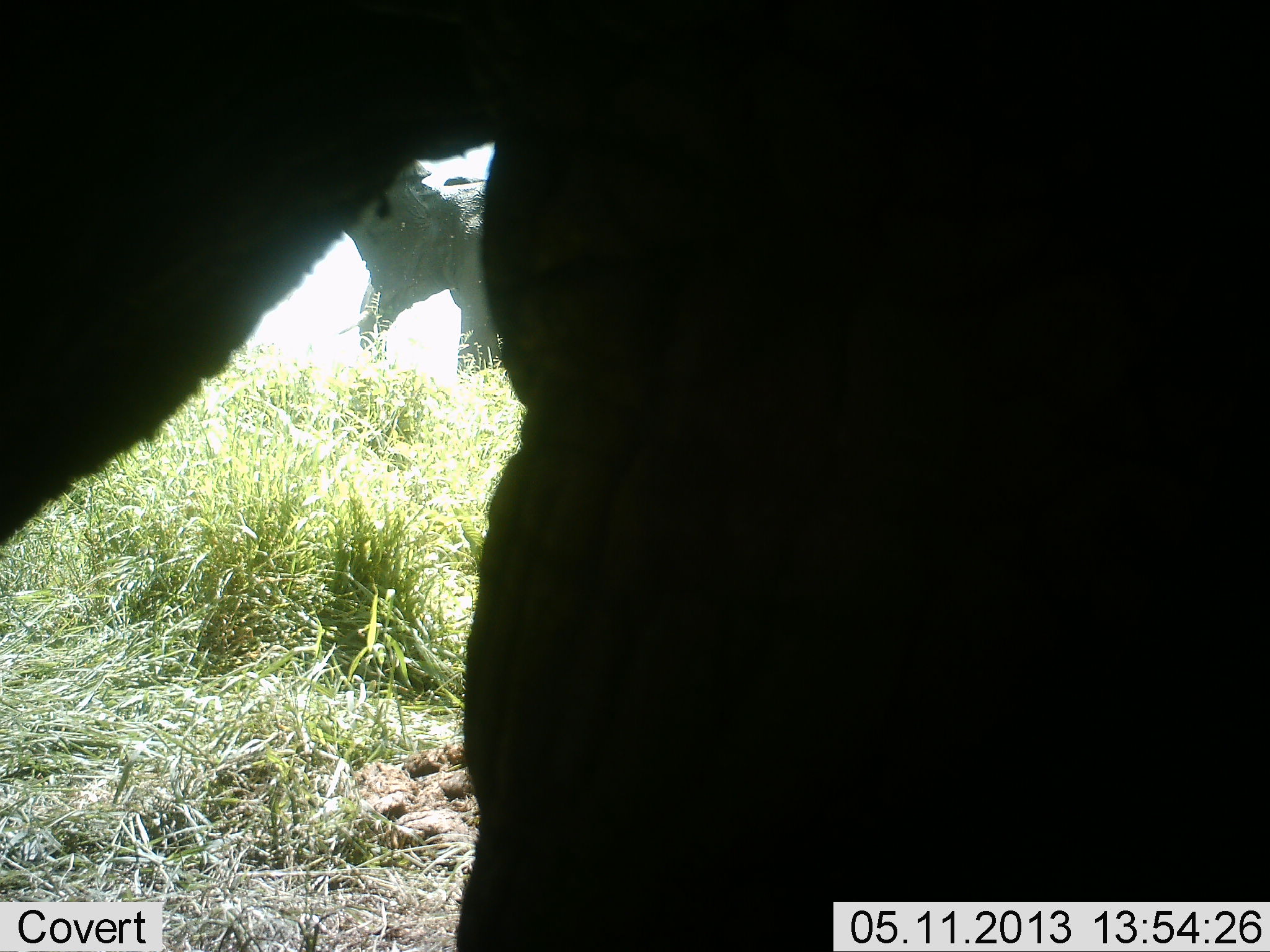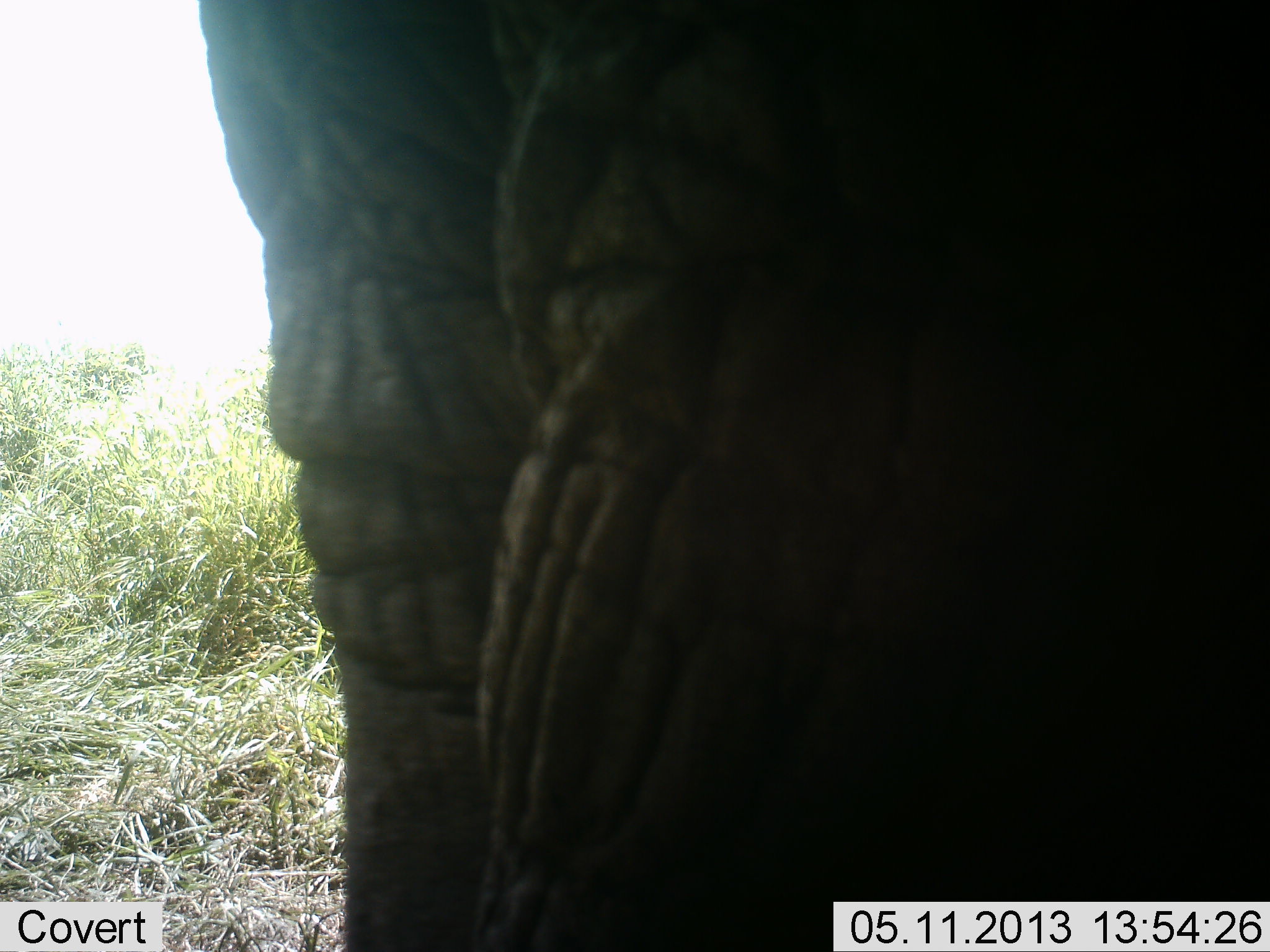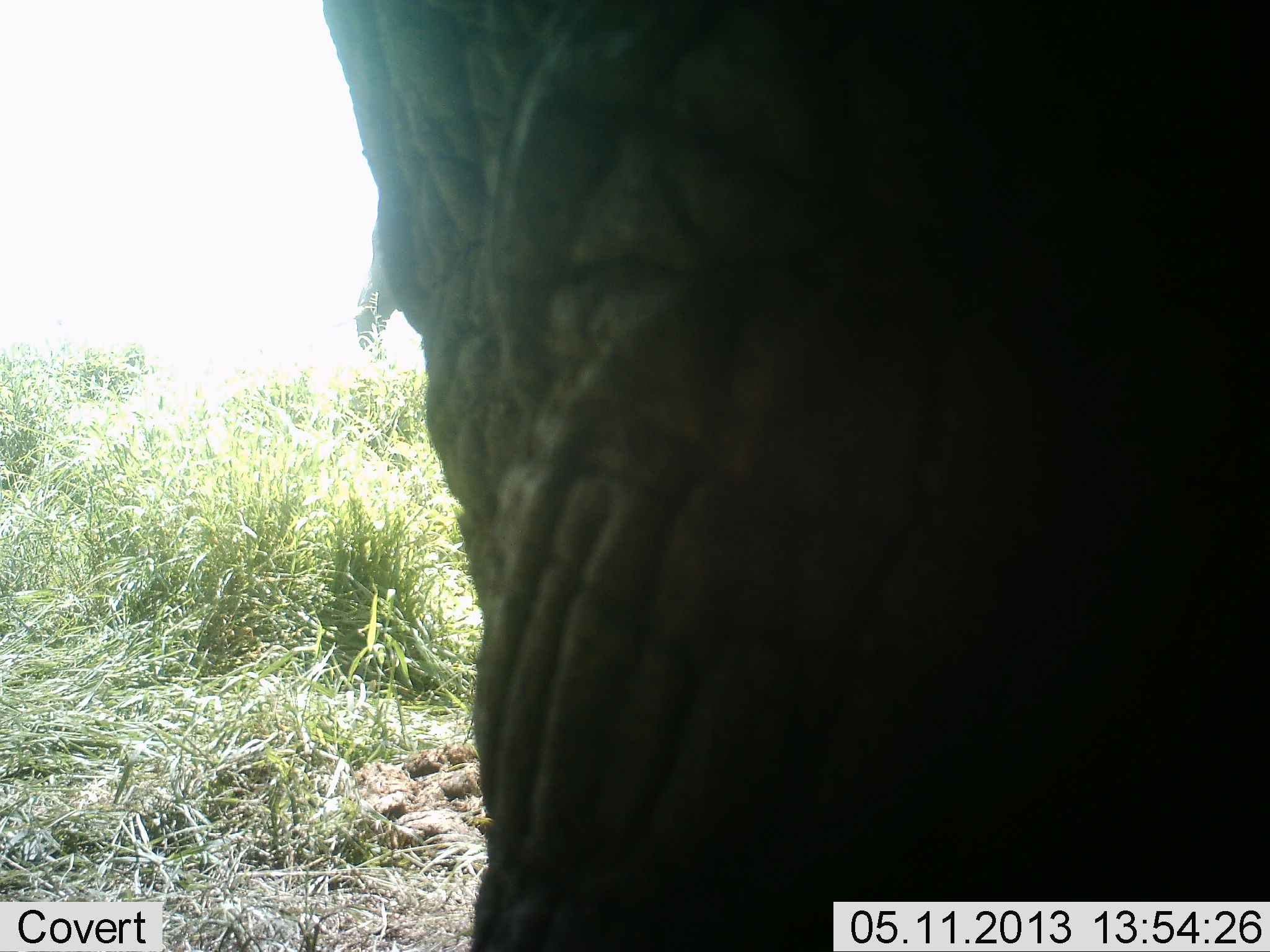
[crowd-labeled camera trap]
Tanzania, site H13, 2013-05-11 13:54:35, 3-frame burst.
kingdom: Animalia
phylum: Chordata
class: Mammalia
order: Proboscidea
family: Elephantidae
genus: Loxodonta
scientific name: Loxodonta africana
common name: african bush elephant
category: elephant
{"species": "elephant (african bush elephant) (Loxodonta africana)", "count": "2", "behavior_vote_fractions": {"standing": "90%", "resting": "0%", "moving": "10%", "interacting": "0%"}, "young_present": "0%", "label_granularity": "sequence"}